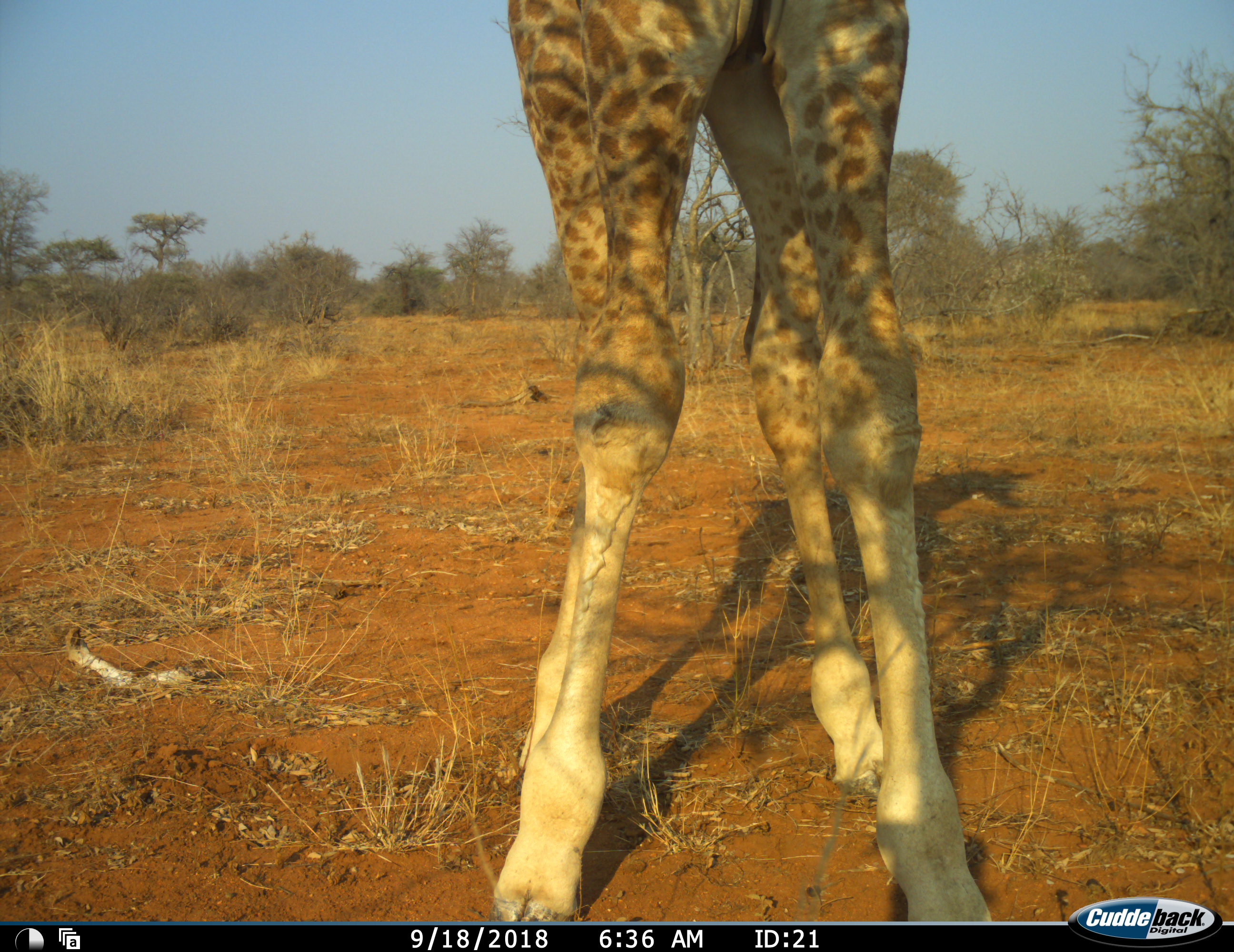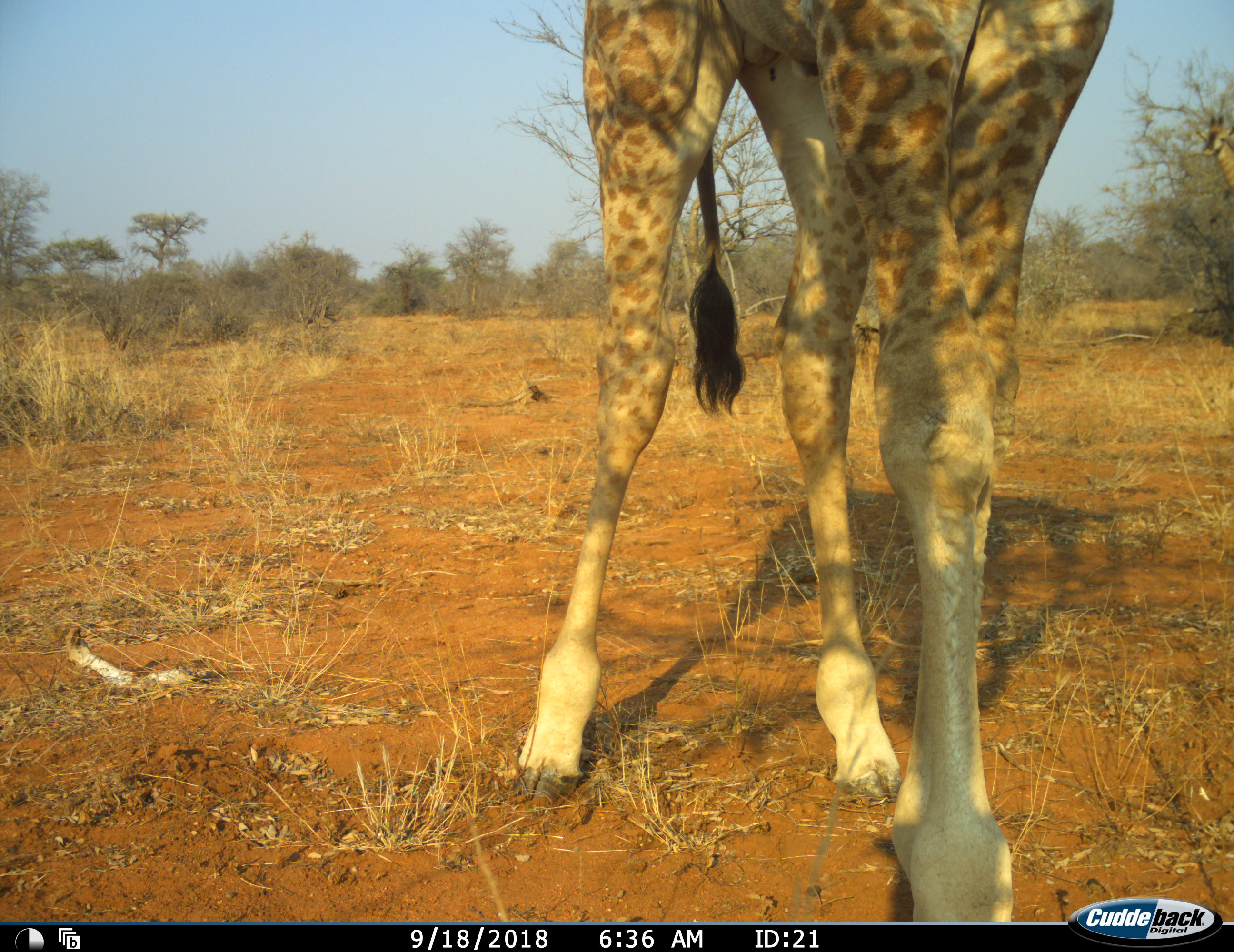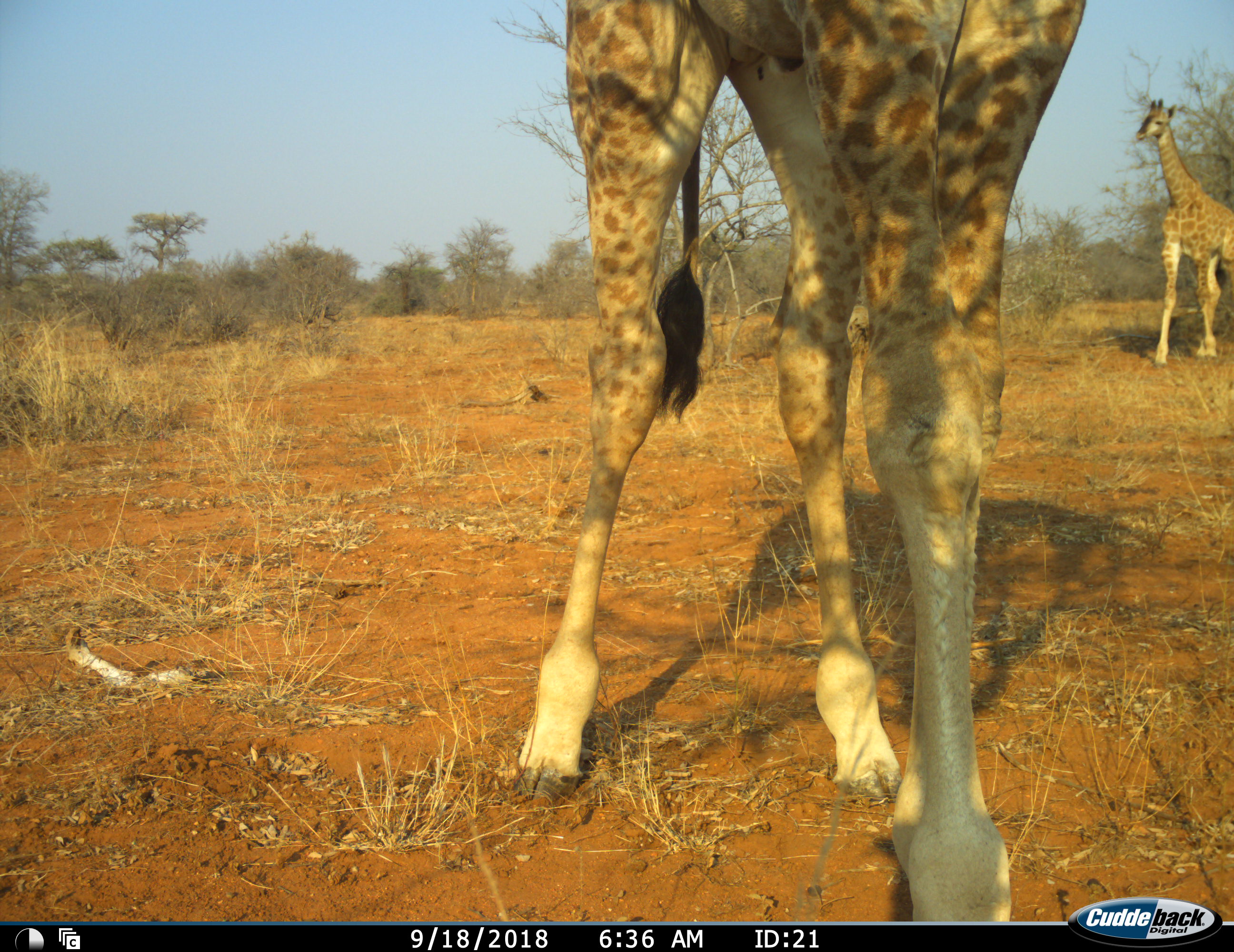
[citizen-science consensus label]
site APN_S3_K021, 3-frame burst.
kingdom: Animalia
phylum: Chordata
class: Mammalia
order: Artiodactyla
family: Giraffidae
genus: Giraffa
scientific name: Giraffa camelopardalis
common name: giraffe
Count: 2.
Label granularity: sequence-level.